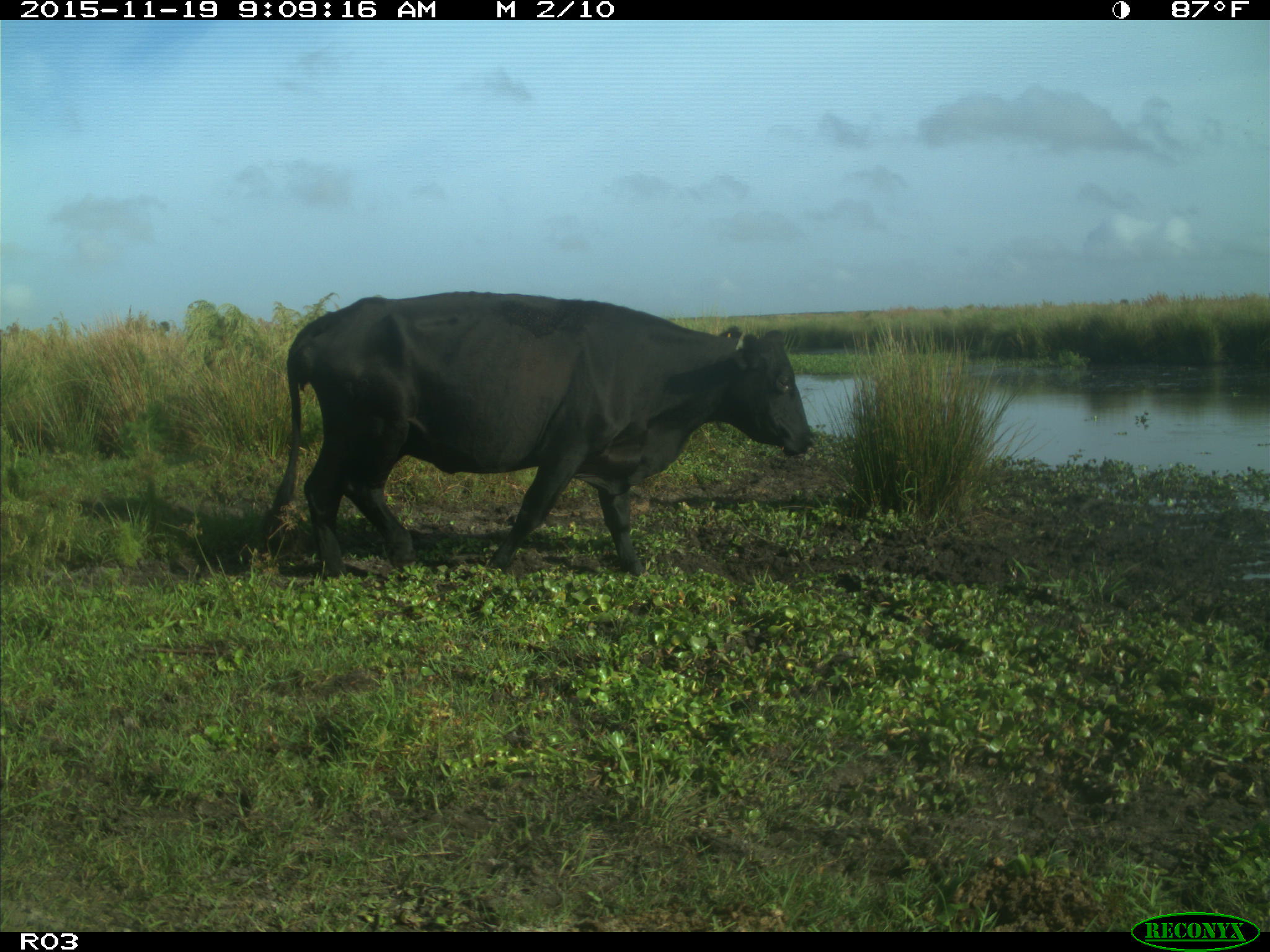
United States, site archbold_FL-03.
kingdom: Animalia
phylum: Chordata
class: Mammalia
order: Artiodactyla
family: Bovidae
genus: Bos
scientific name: Bos taurus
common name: domestic cow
Bos taurus (domestic cow).